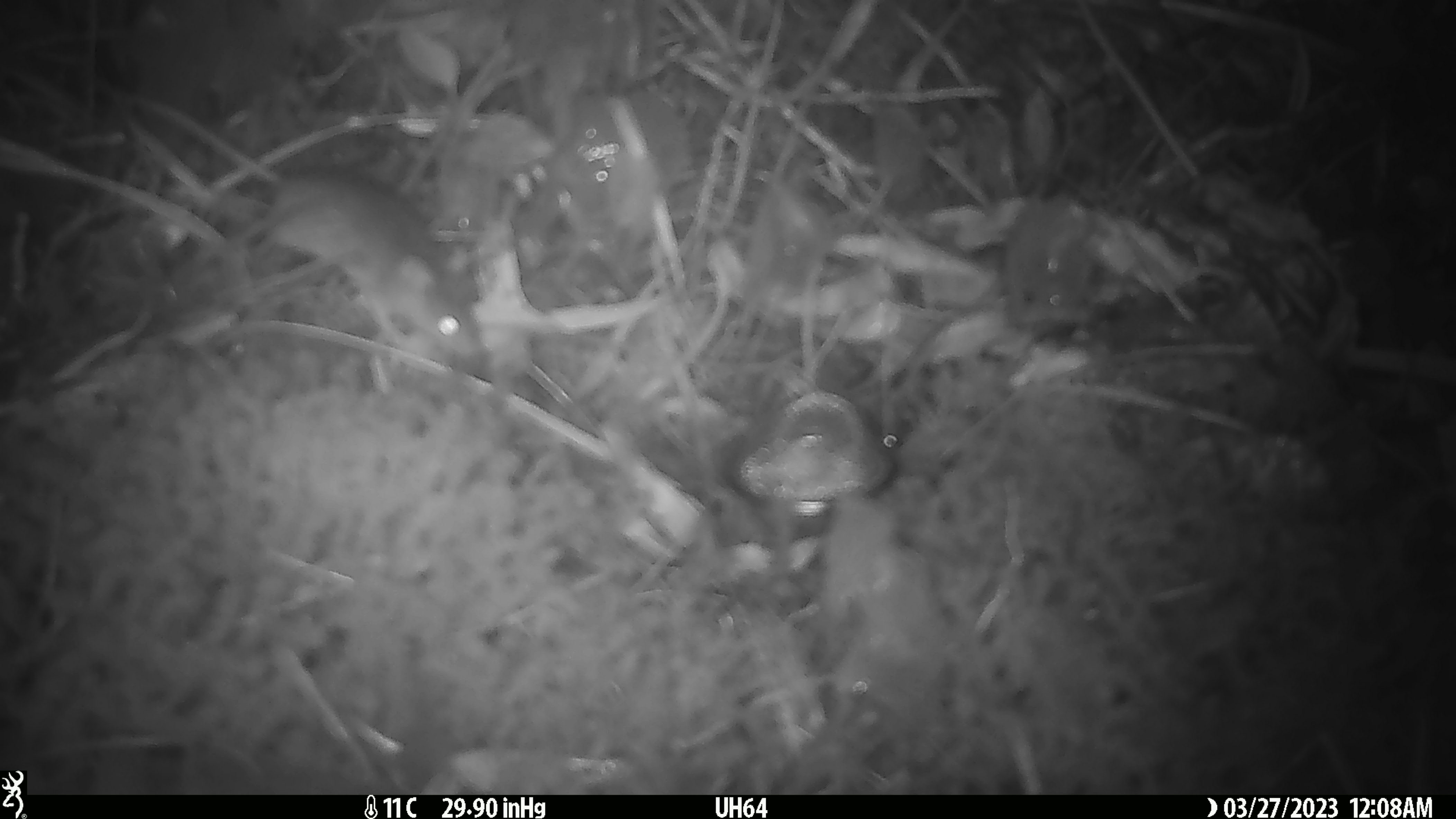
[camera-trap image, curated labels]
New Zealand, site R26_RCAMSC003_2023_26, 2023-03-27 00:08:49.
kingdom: Animalia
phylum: Chordata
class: Mammalia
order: Rodentia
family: Muridae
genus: Mus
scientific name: Mus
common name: mouse